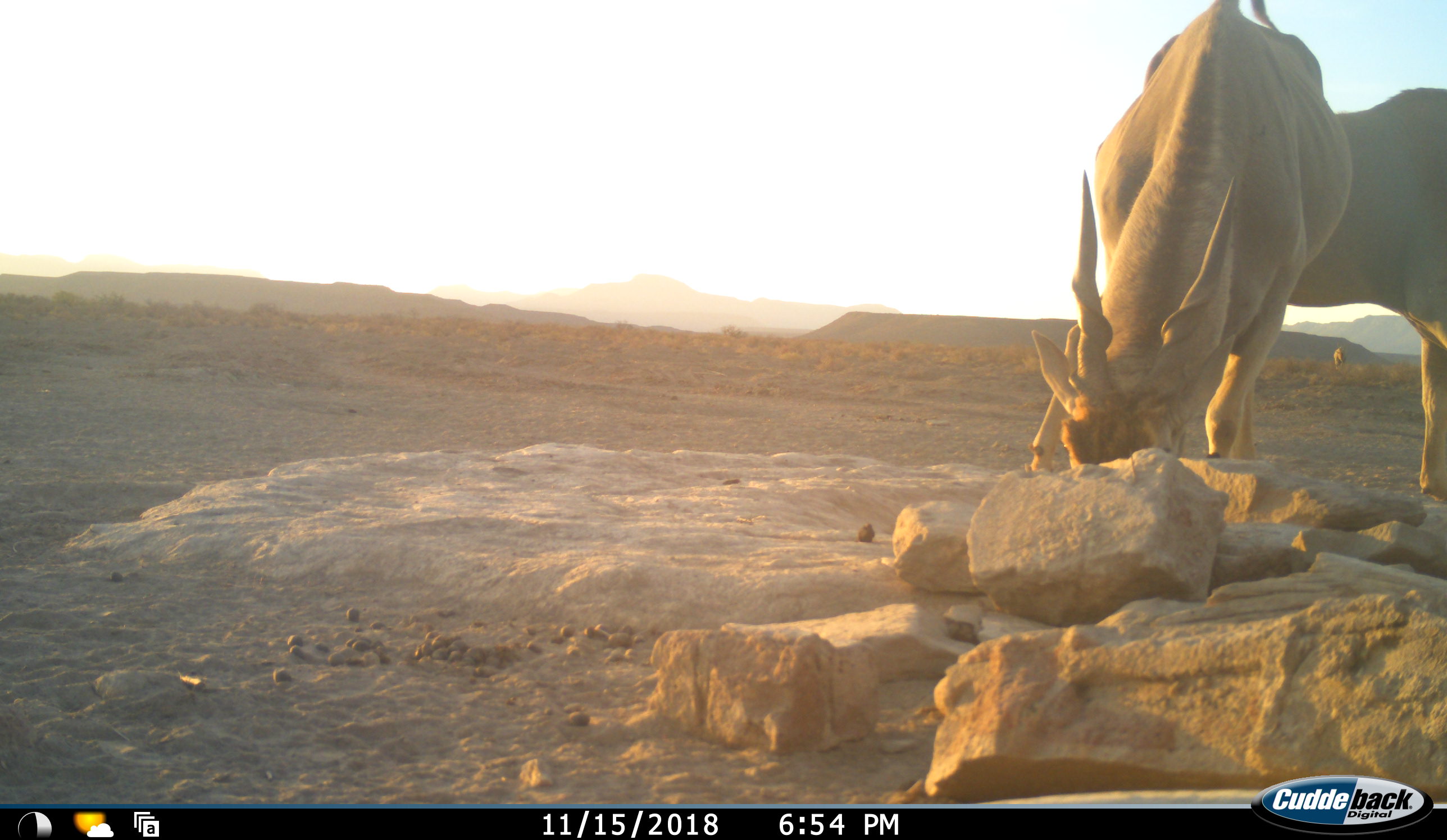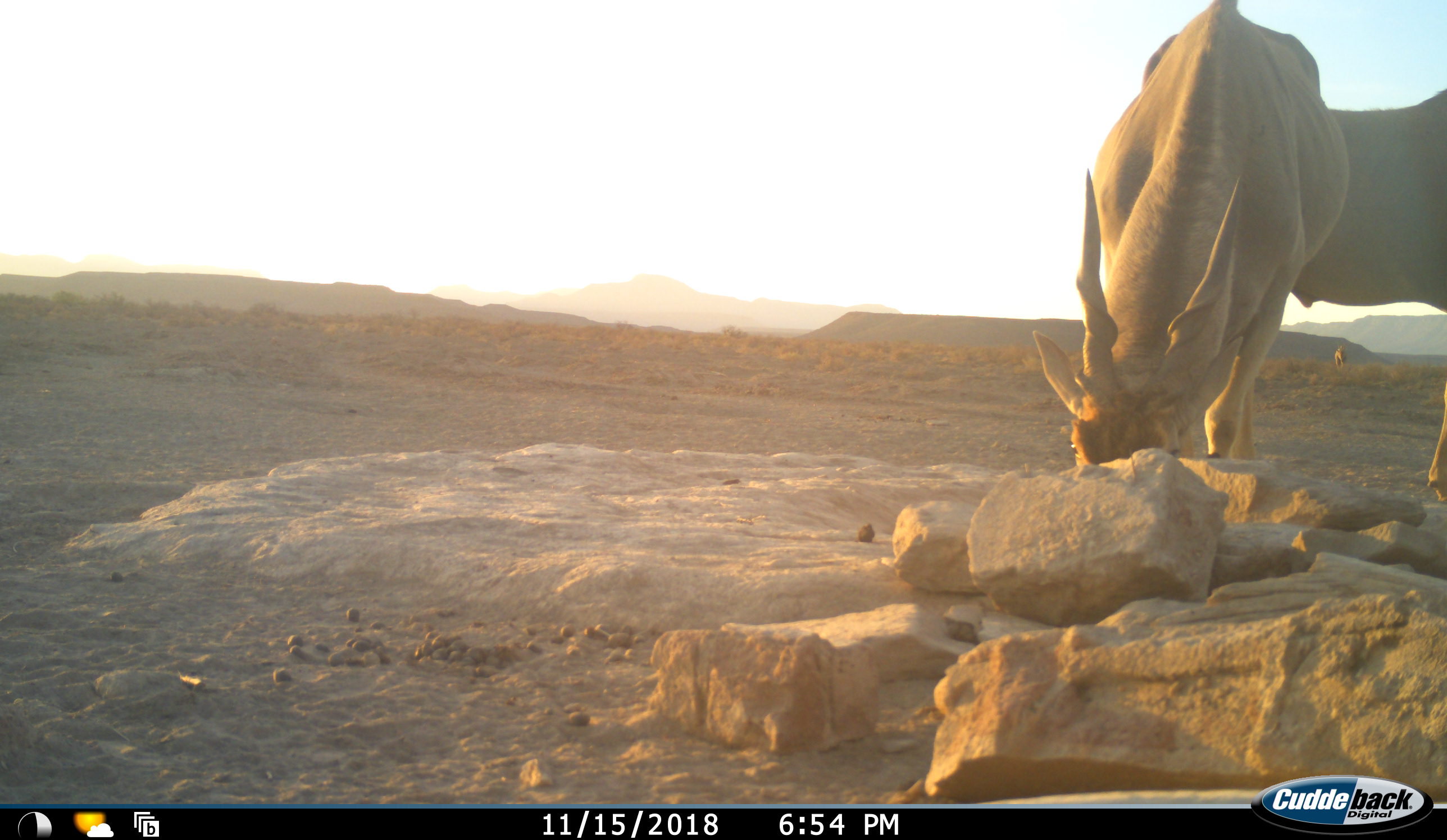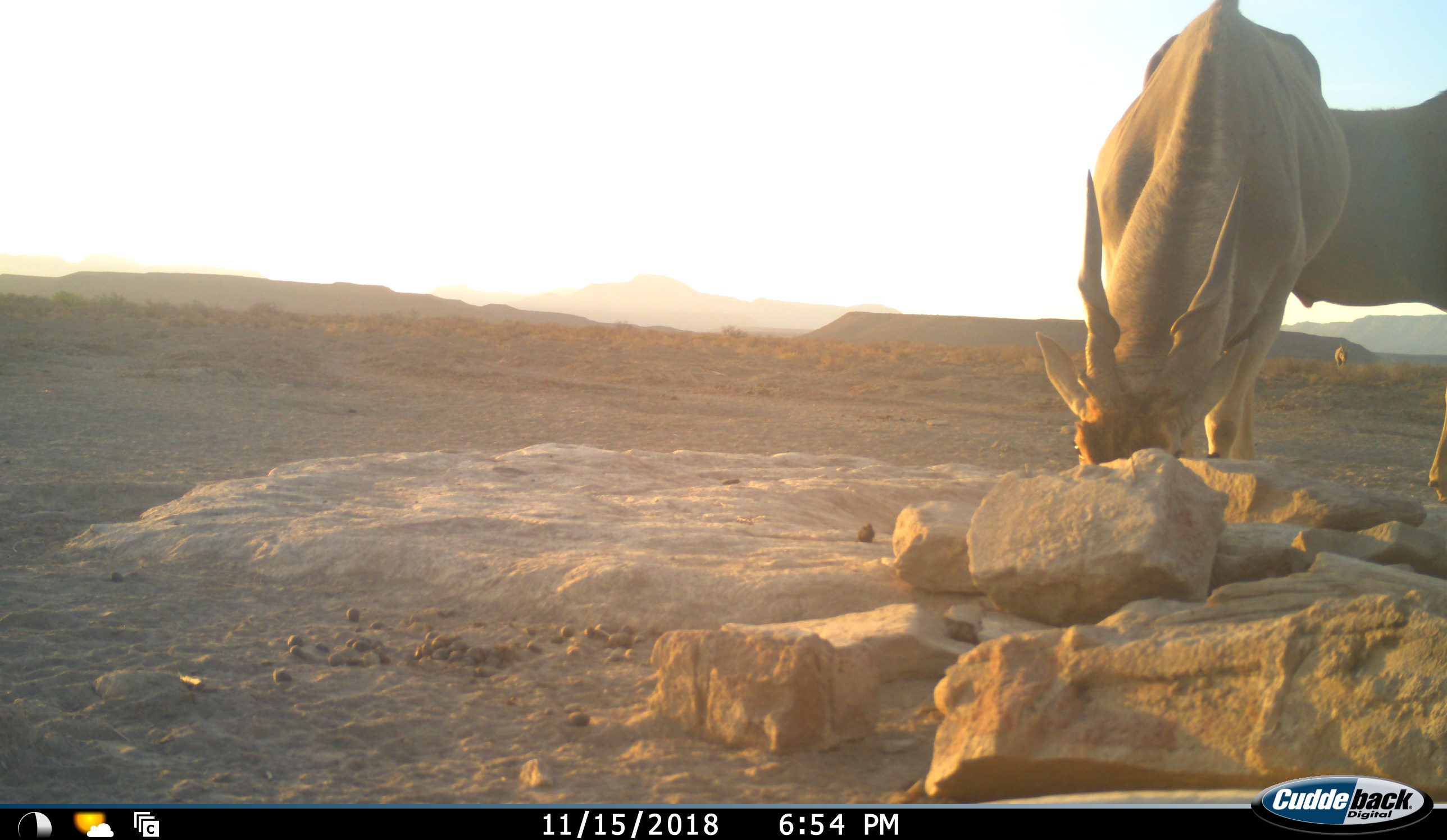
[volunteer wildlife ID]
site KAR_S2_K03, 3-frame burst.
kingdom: Animalia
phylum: Chordata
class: Mammalia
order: Artiodactyla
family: Bovidae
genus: Tragelaphus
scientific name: Tragelaphus oryx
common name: eland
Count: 3.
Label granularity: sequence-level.